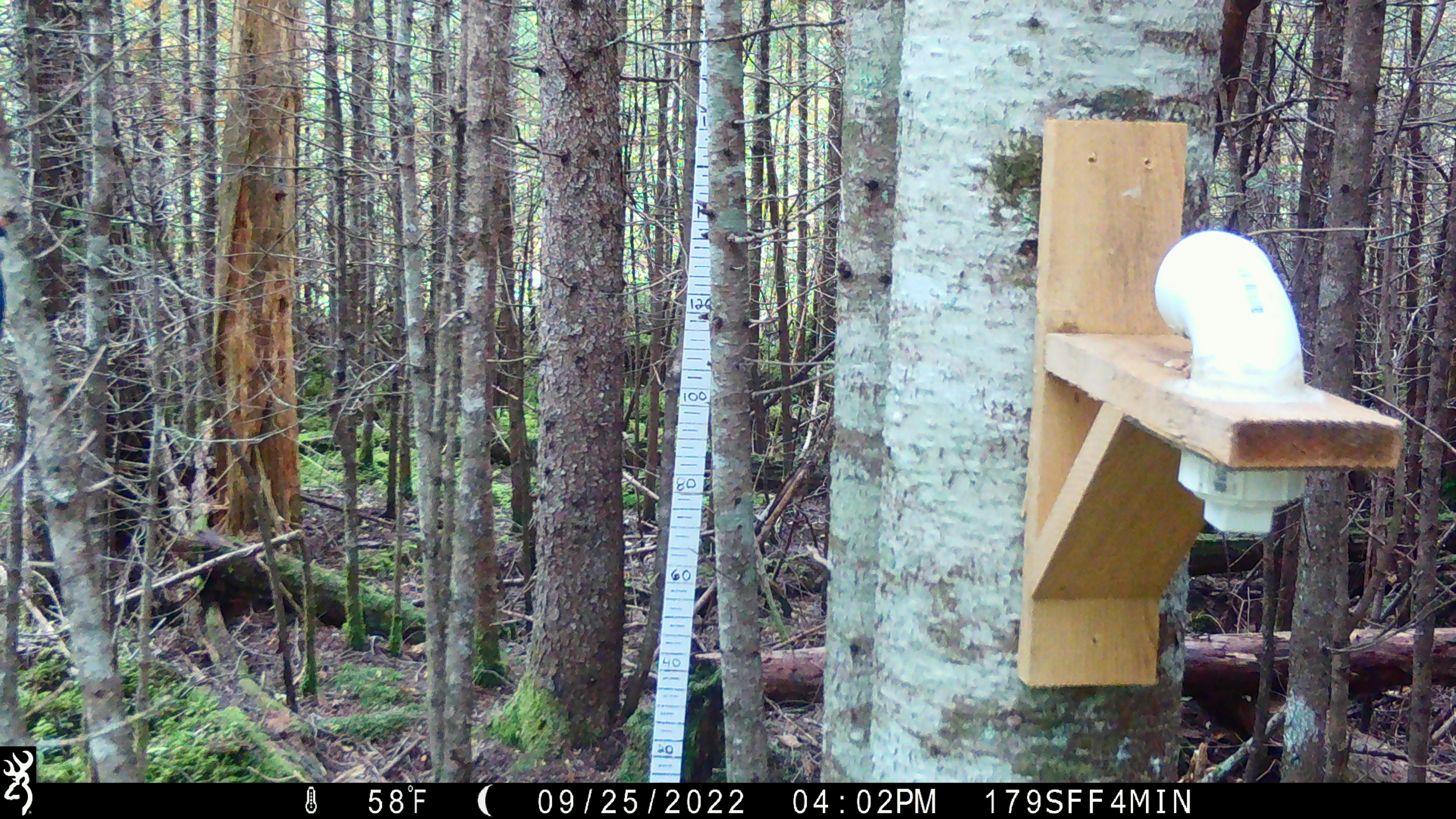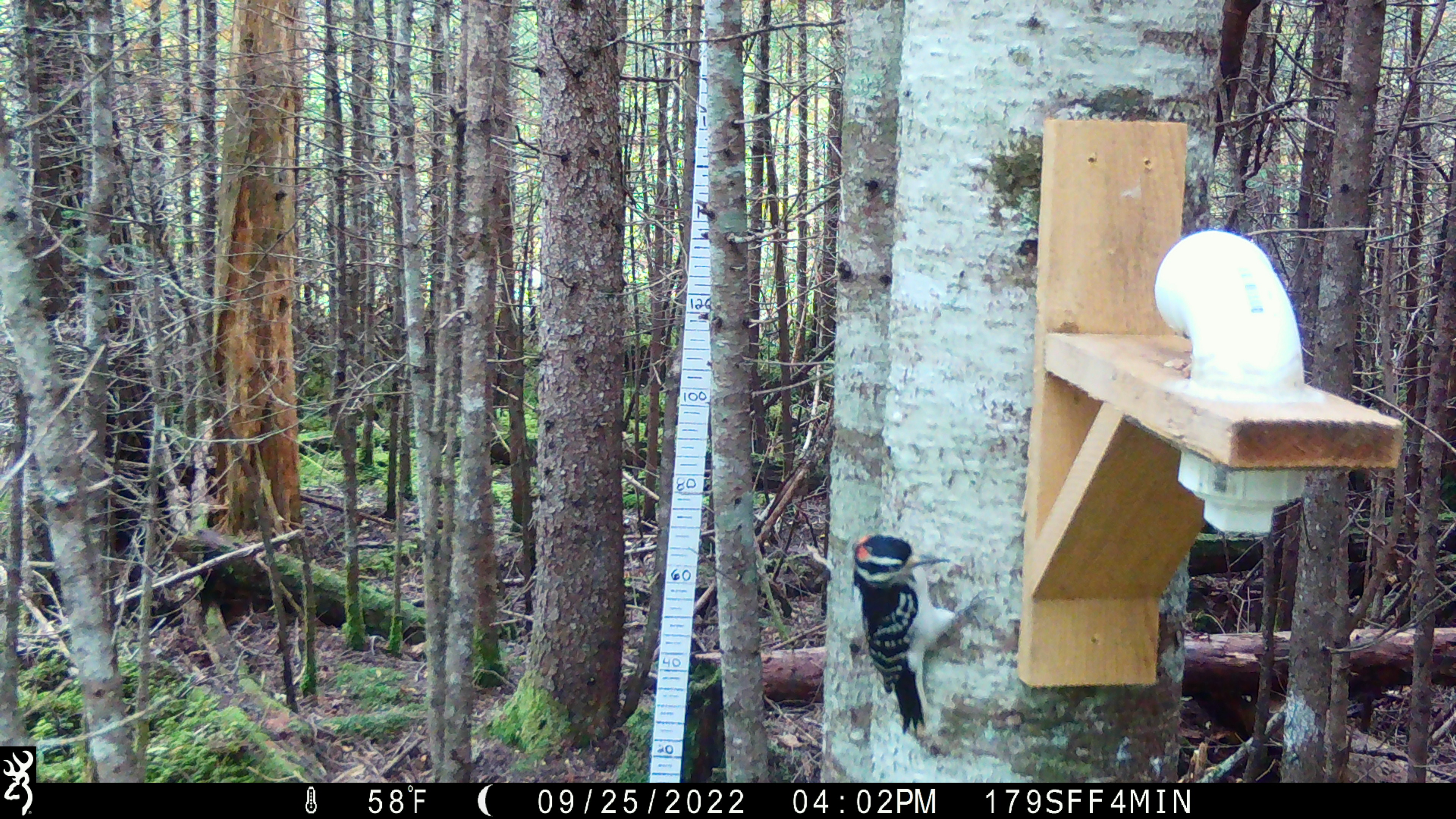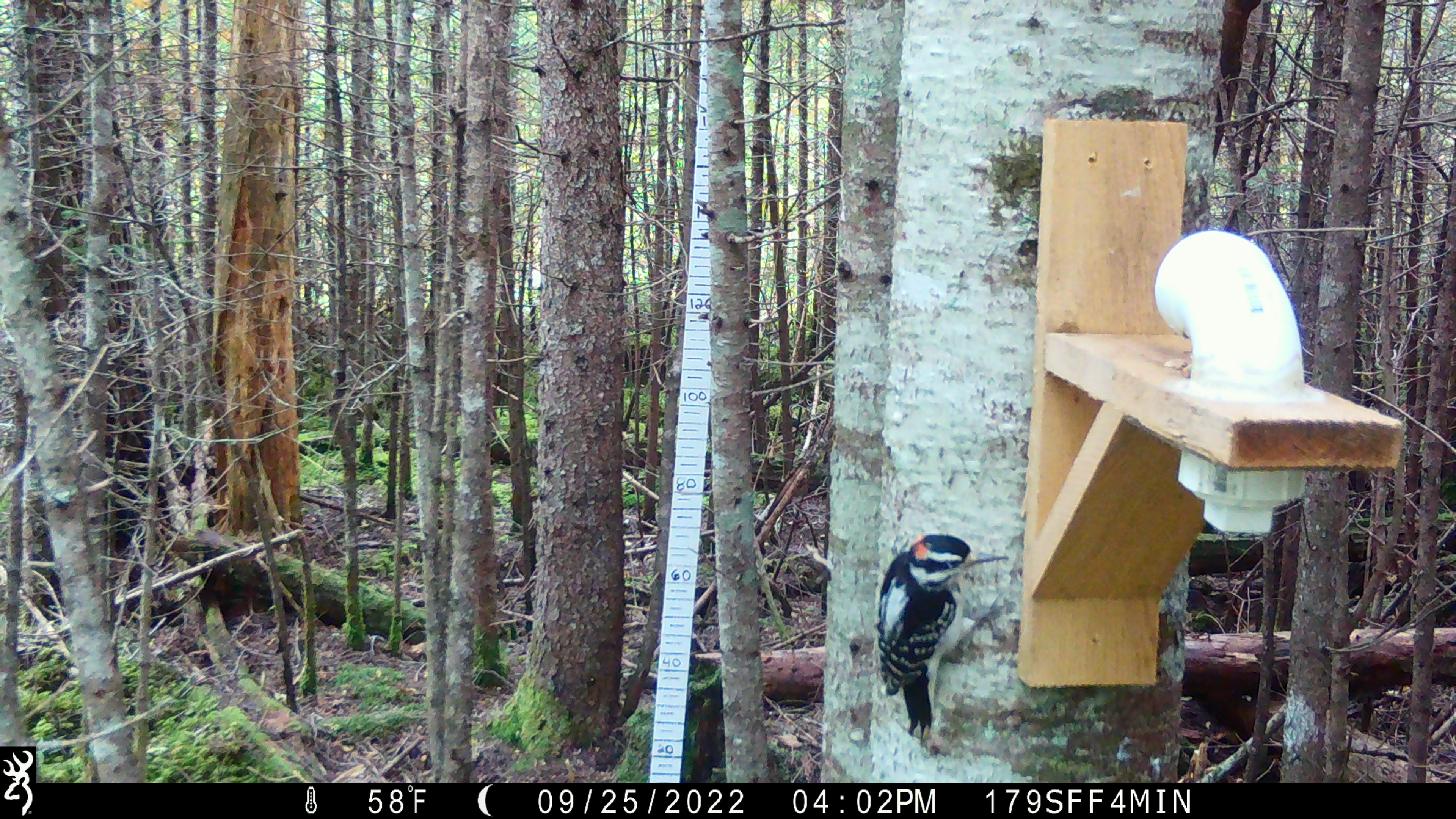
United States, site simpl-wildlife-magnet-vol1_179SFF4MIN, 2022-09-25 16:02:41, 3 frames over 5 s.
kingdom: Animalia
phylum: Chordata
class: Aves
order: Piciformes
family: Picidae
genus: Dryobates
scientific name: Dryobates villosus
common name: hairy woodpecker